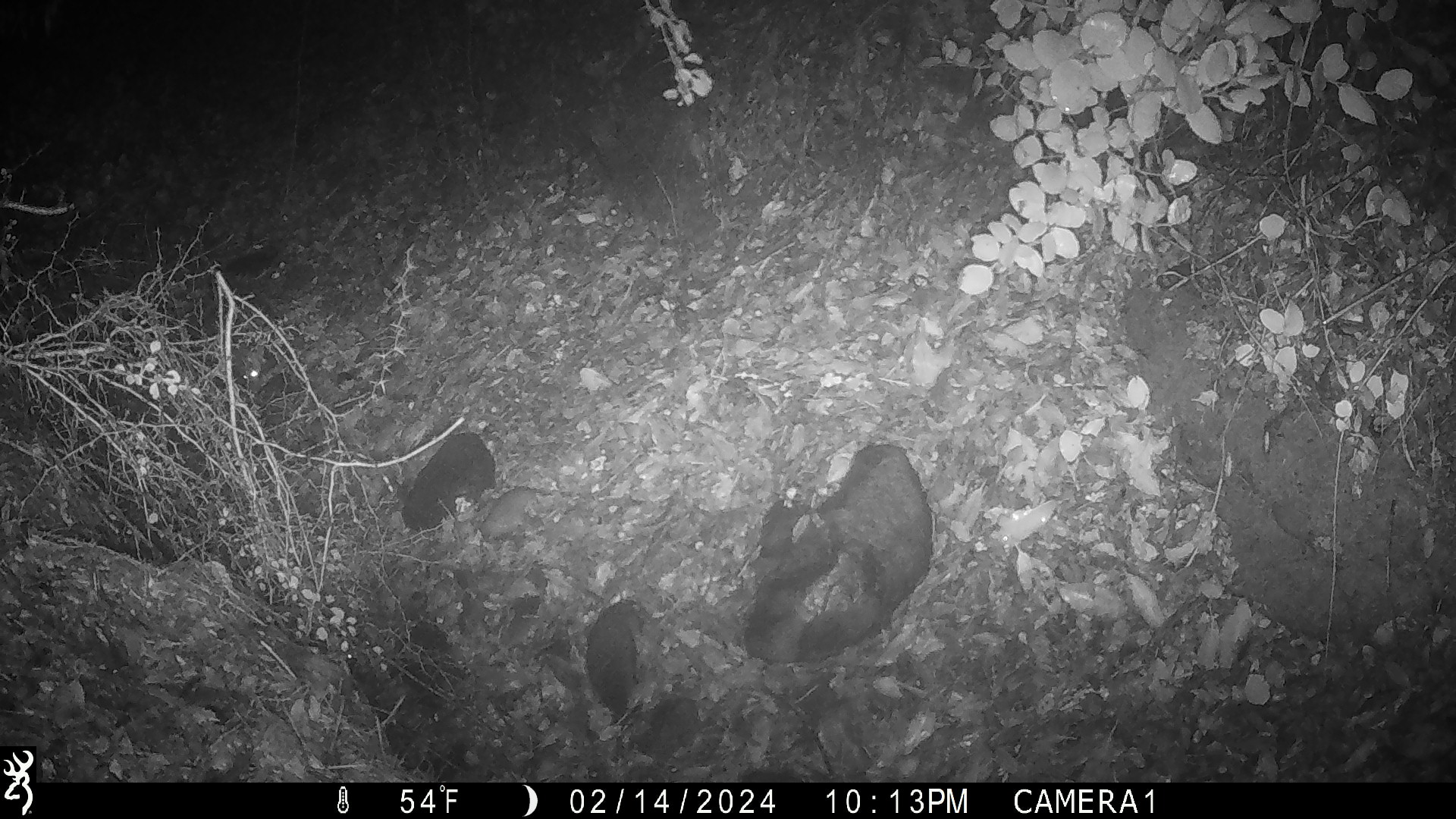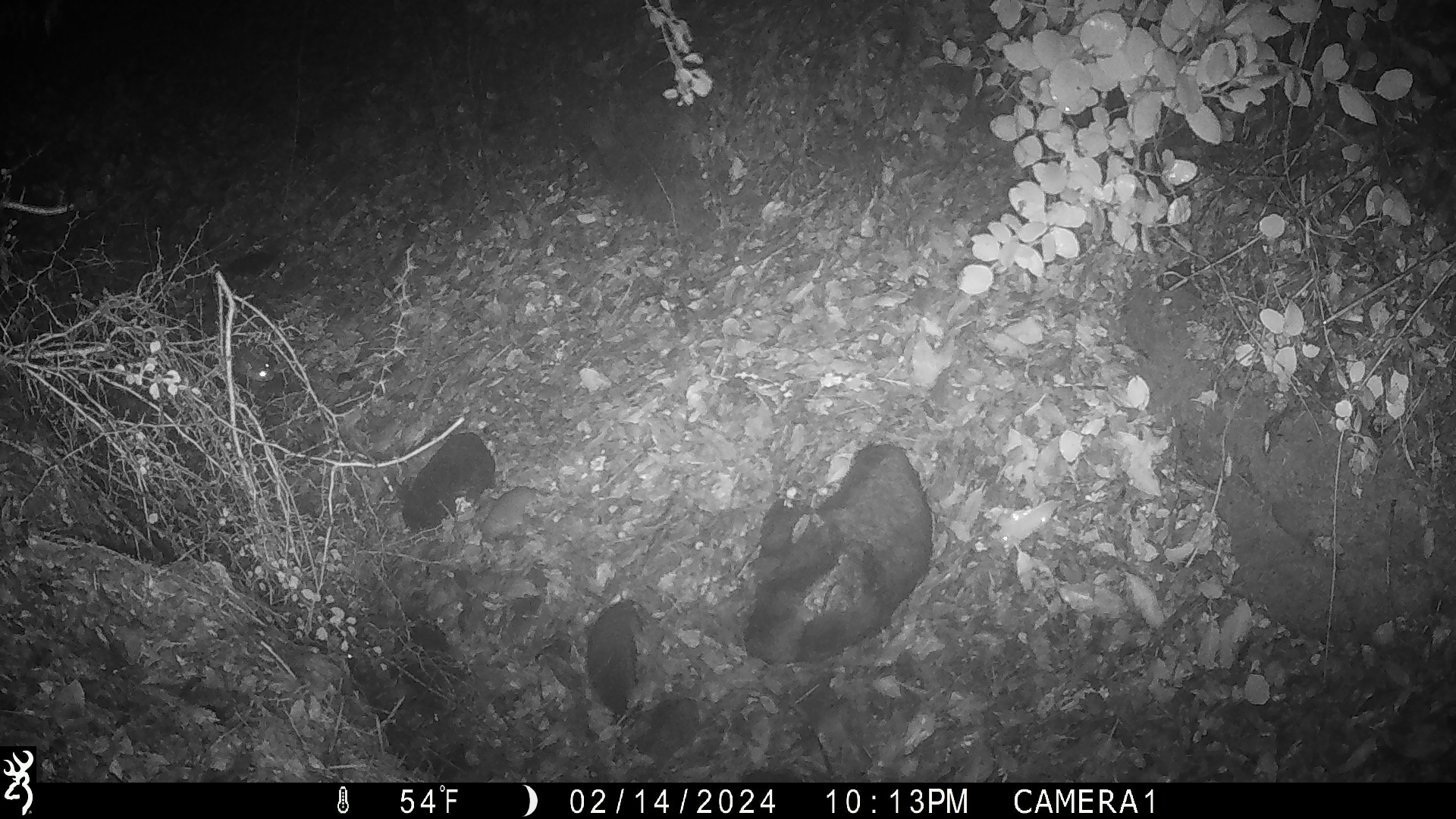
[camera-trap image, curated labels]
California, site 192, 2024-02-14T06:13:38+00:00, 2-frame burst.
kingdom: Animalia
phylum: Chordata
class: Mammalia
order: Rodentia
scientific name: Rodentia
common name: mouse or rat